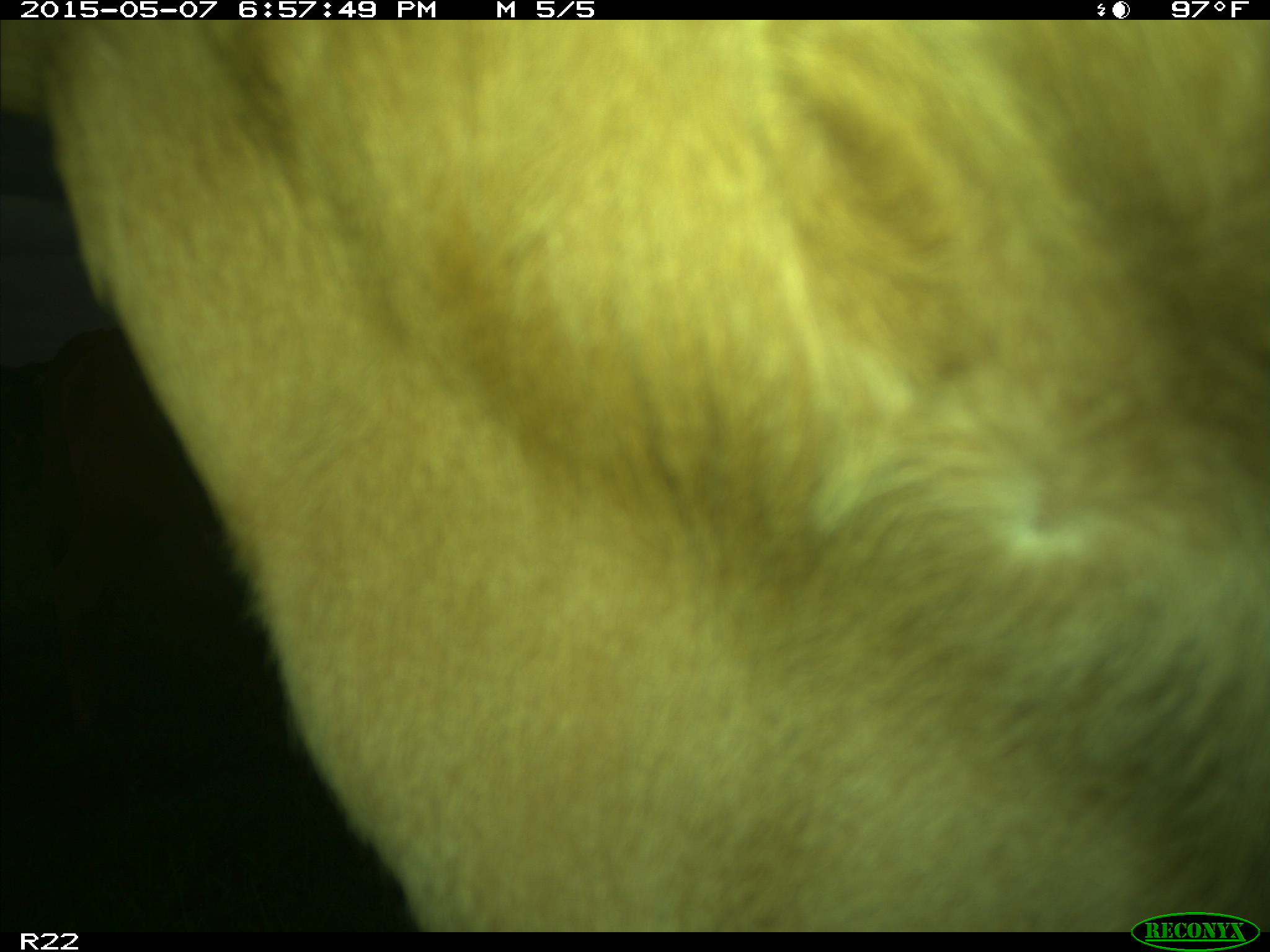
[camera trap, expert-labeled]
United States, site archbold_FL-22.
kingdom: Animalia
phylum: Chordata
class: Mammalia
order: Artiodactyla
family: Bovidae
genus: Bos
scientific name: Bos taurus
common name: domestic cow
Bos taurus (domestic cow).